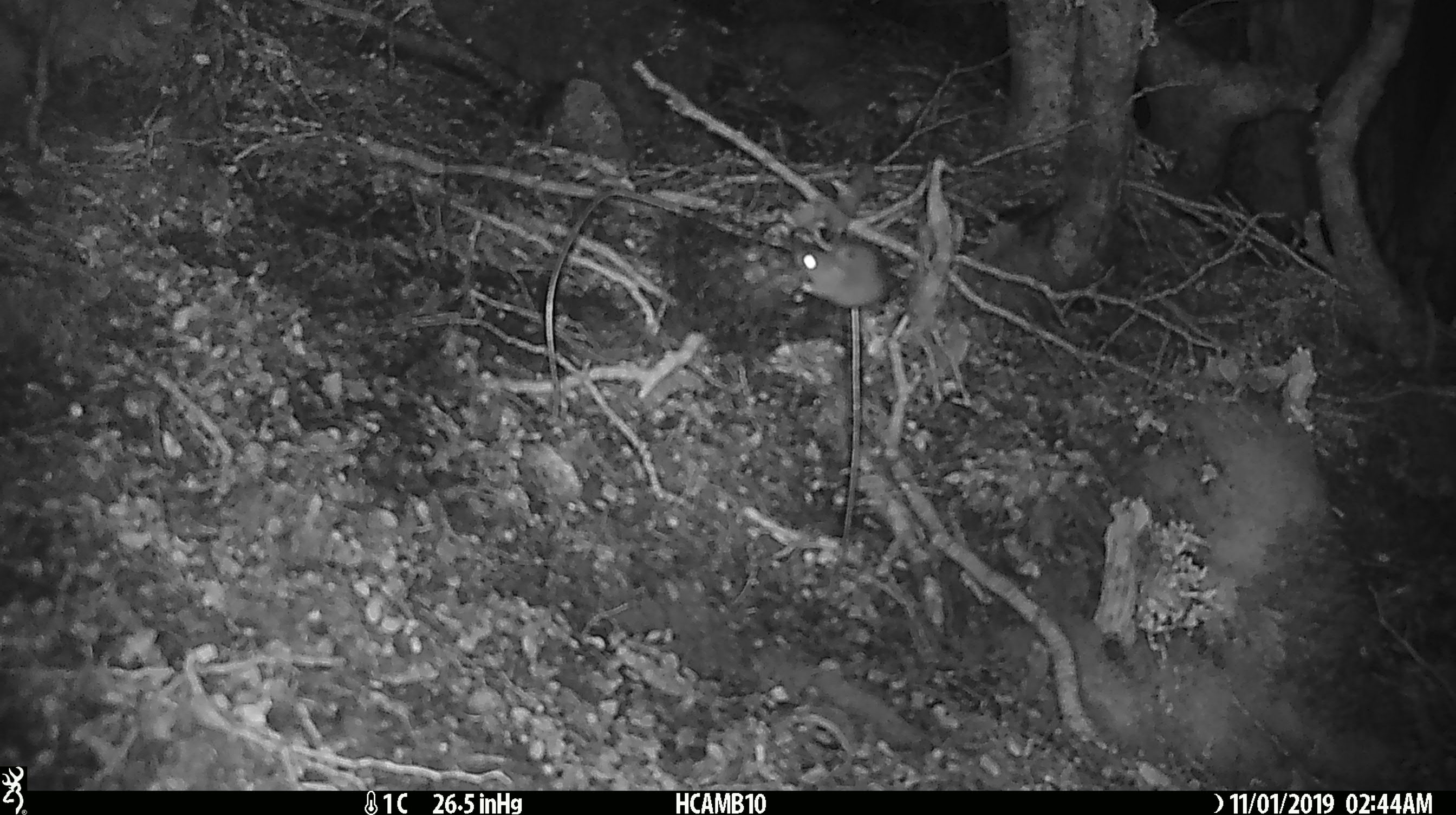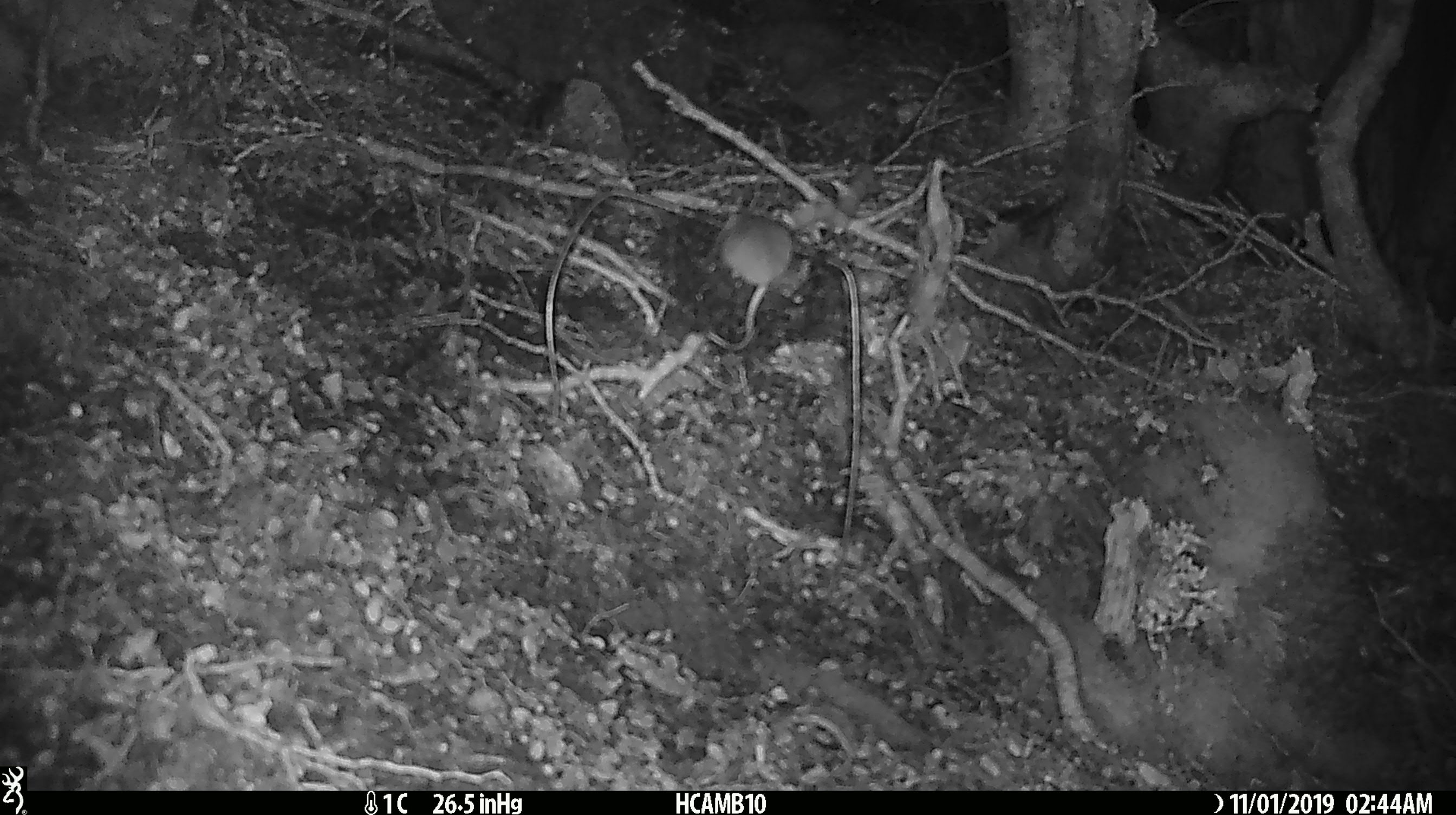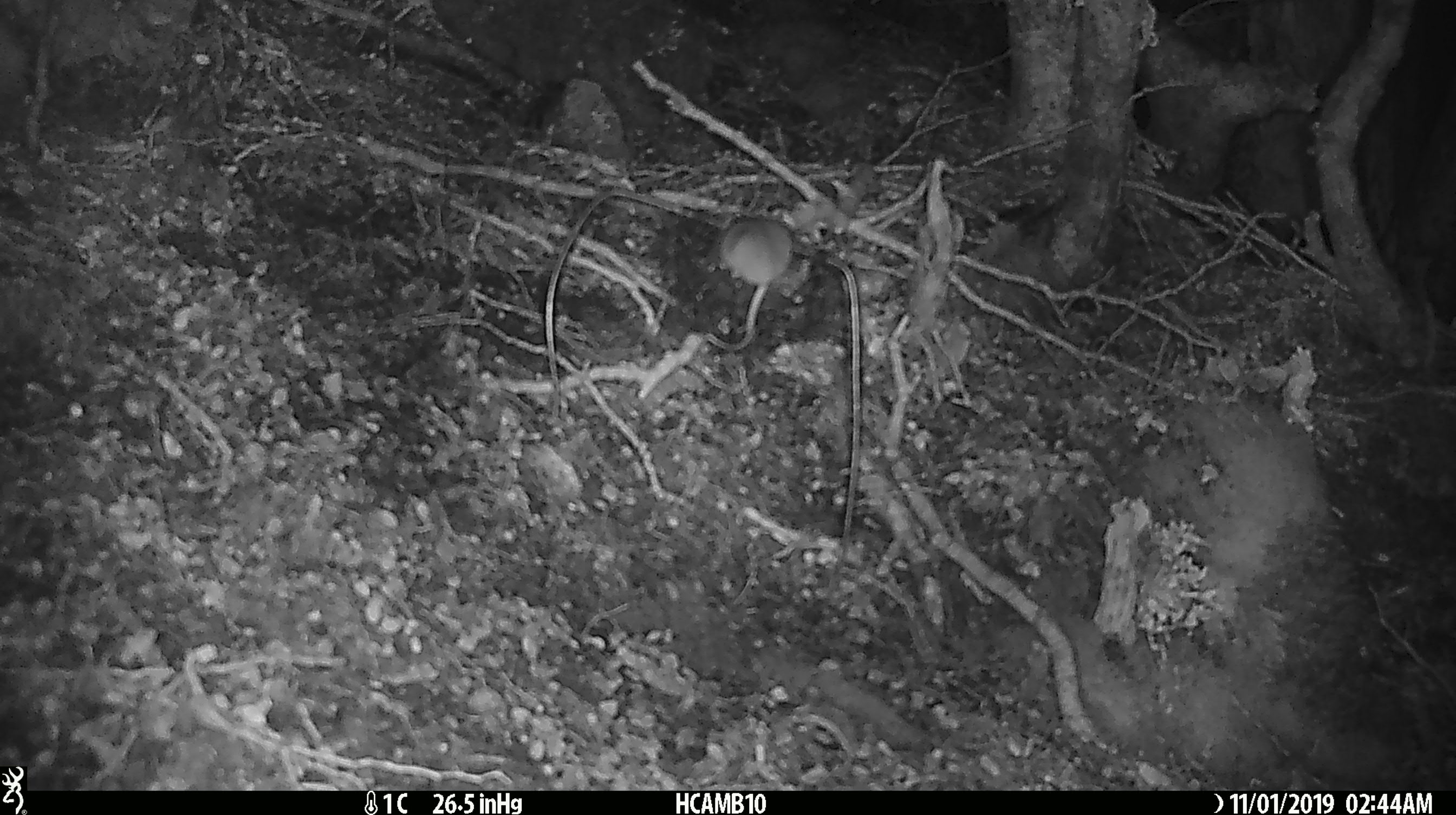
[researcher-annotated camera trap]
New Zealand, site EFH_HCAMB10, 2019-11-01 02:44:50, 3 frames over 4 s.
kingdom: Animalia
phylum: Chordata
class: Mammalia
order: Rodentia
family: Muridae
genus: Mus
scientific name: Mus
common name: mouse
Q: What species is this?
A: Mouse (Mus).